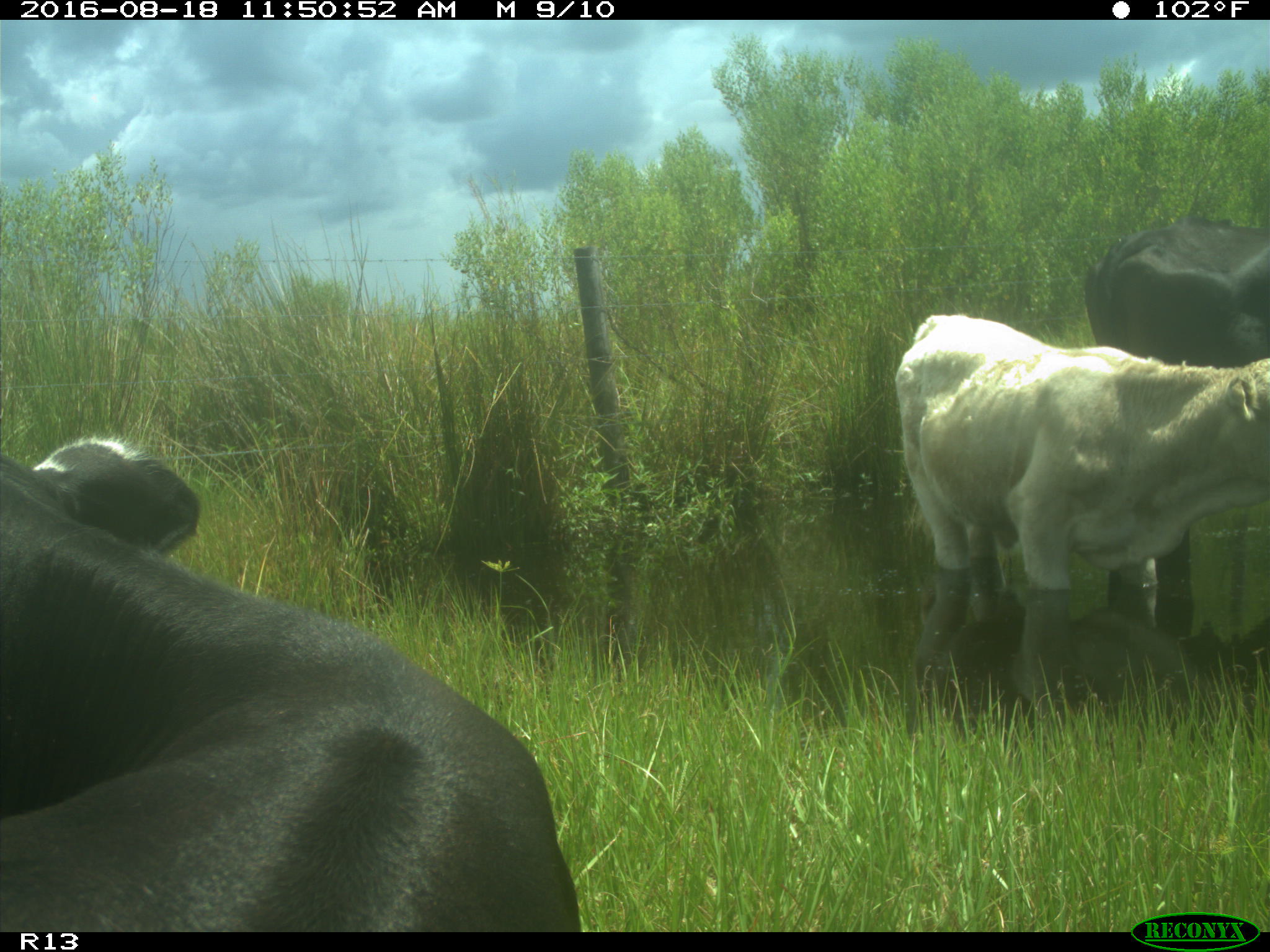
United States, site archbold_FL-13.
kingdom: Animalia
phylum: Chordata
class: Mammalia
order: Artiodactyla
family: Bovidae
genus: Bos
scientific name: Bos taurus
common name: domestic cow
Bos taurus (domestic cow).